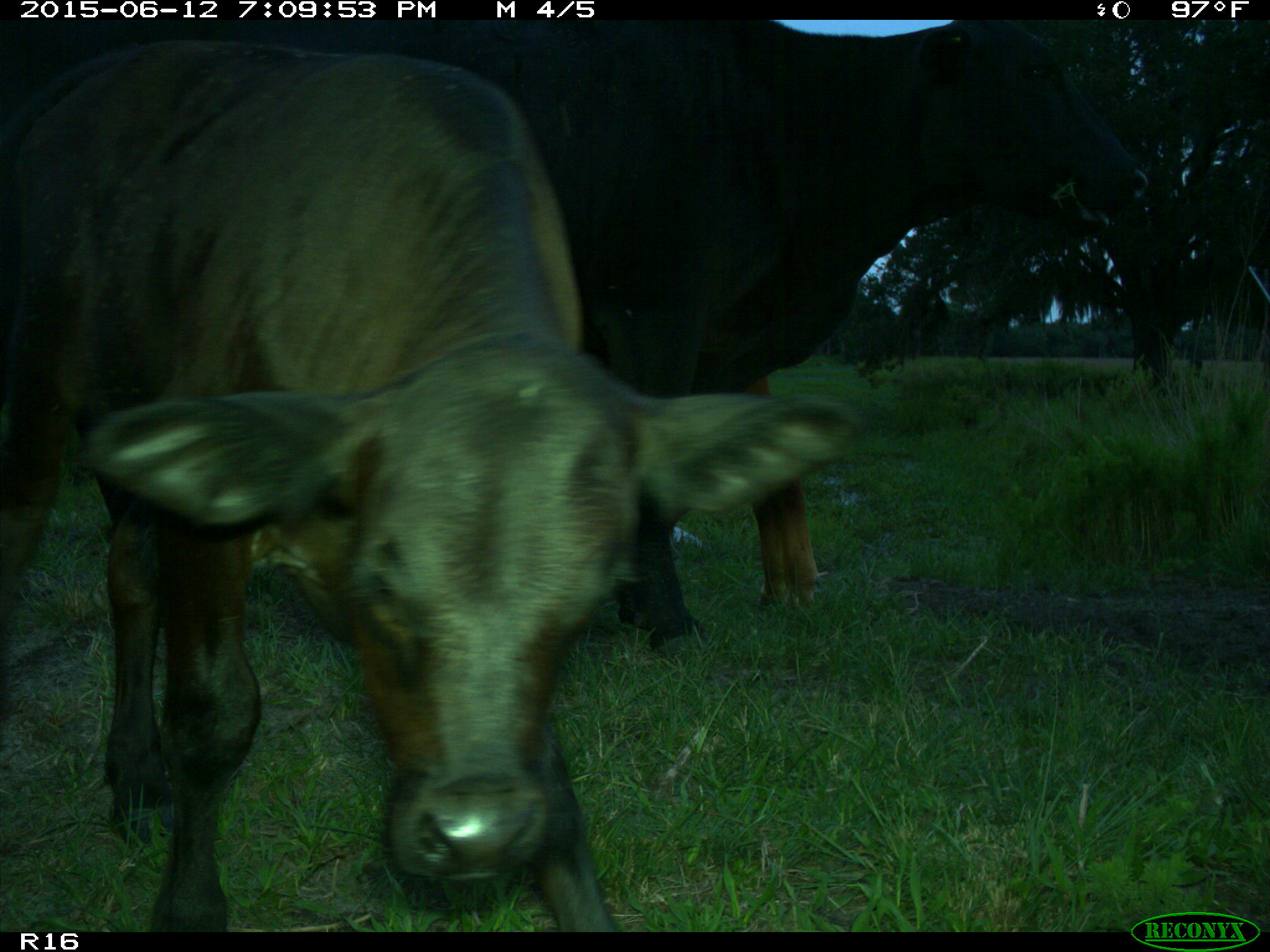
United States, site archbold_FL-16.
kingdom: Animalia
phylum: Chordata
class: Mammalia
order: Artiodactyla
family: Bovidae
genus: Bos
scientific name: Bos taurus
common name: domestic cow